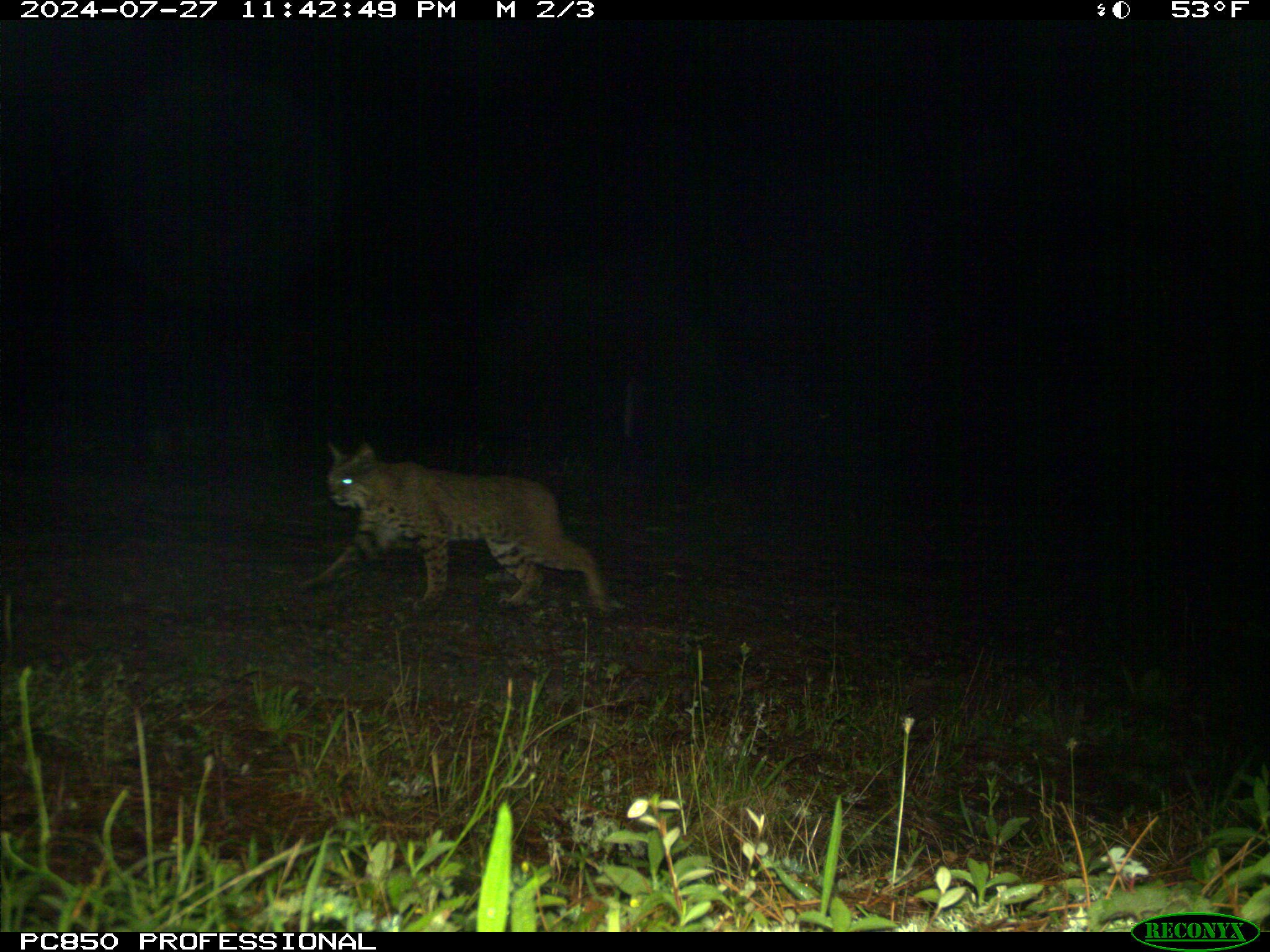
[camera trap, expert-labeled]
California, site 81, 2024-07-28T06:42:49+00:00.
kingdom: Animalia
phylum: Chordata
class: Mammalia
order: Carnivora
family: Felidae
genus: Lynx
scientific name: Lynx rufus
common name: bobcat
Bobcat (Lynx rufus).